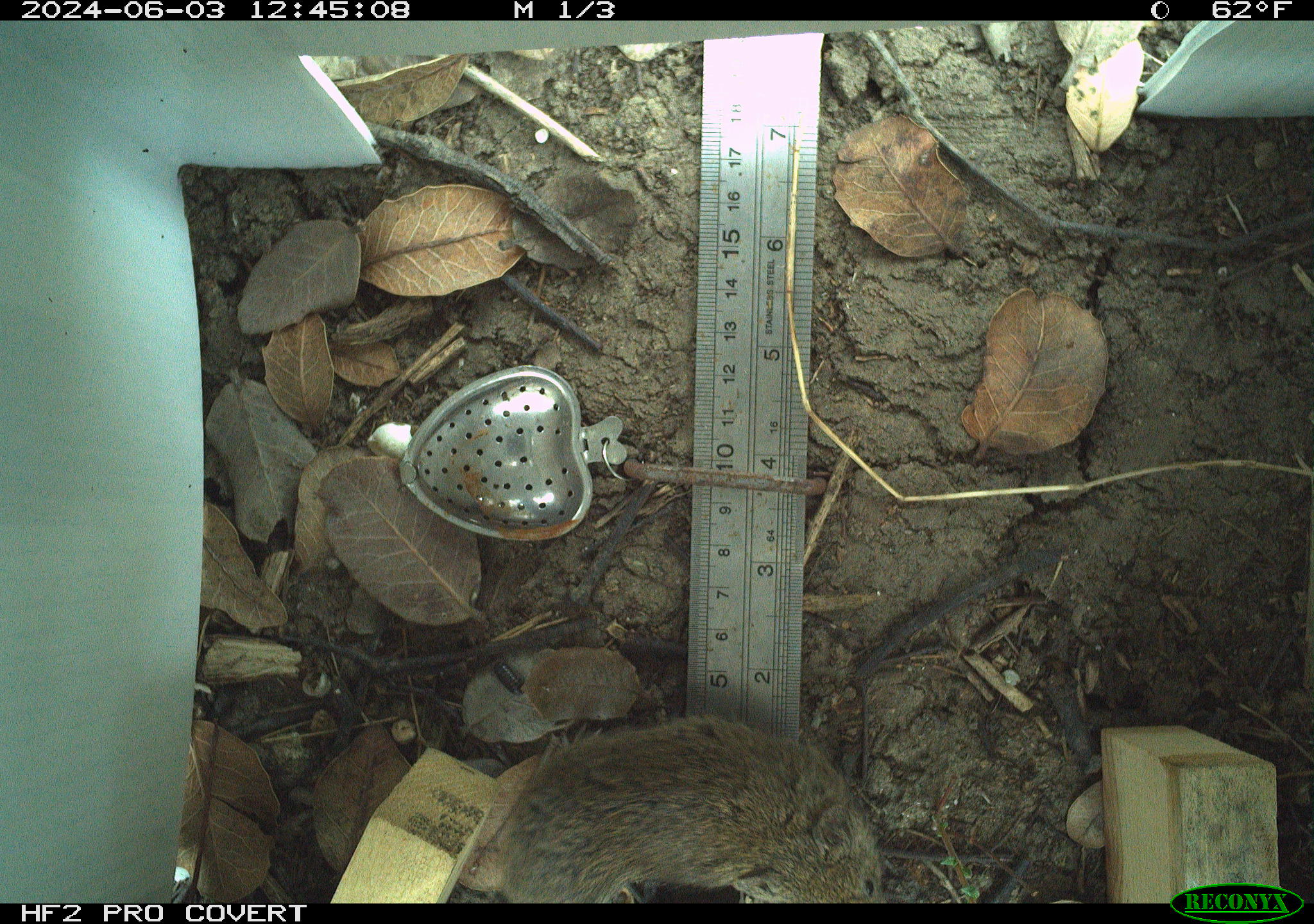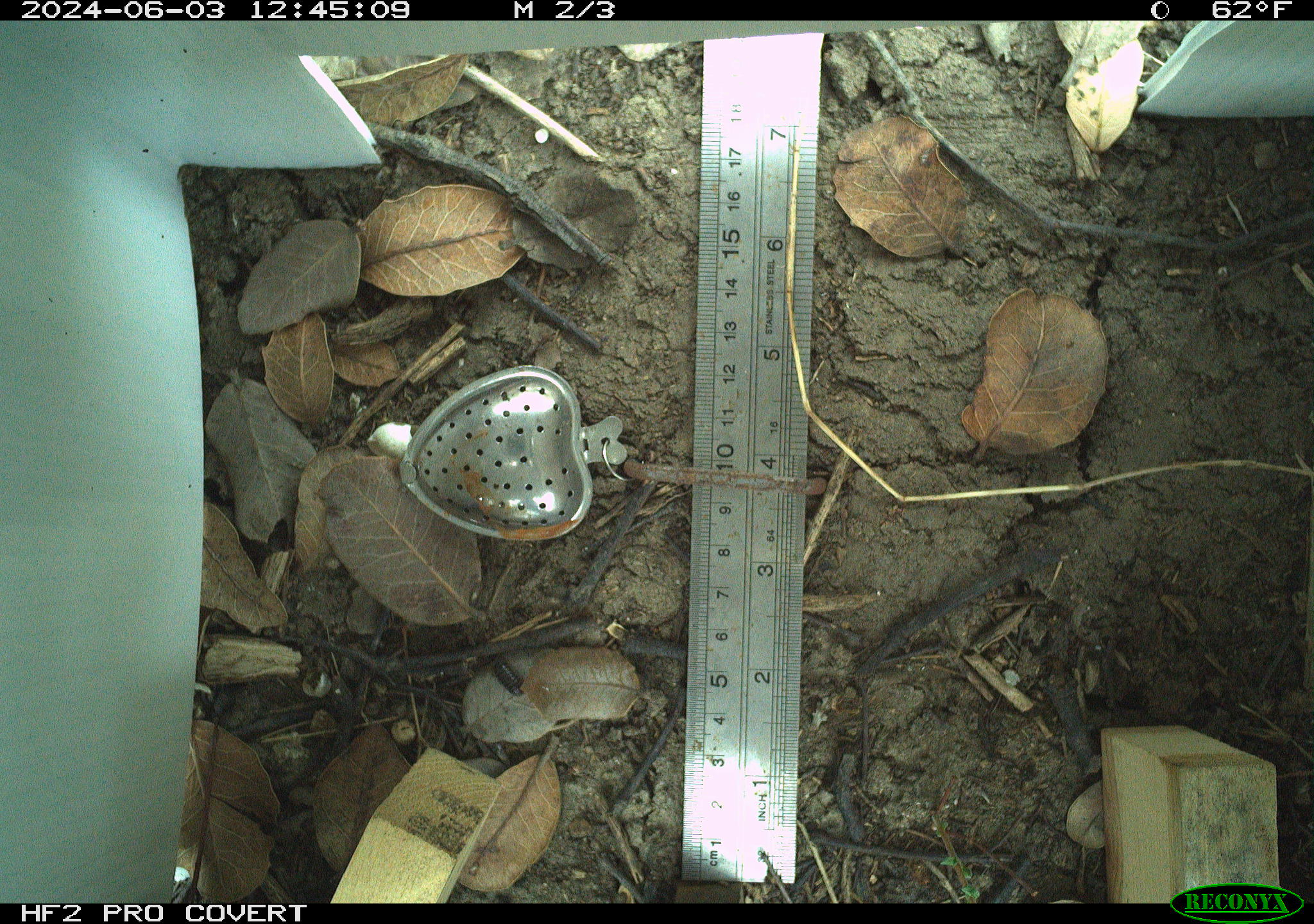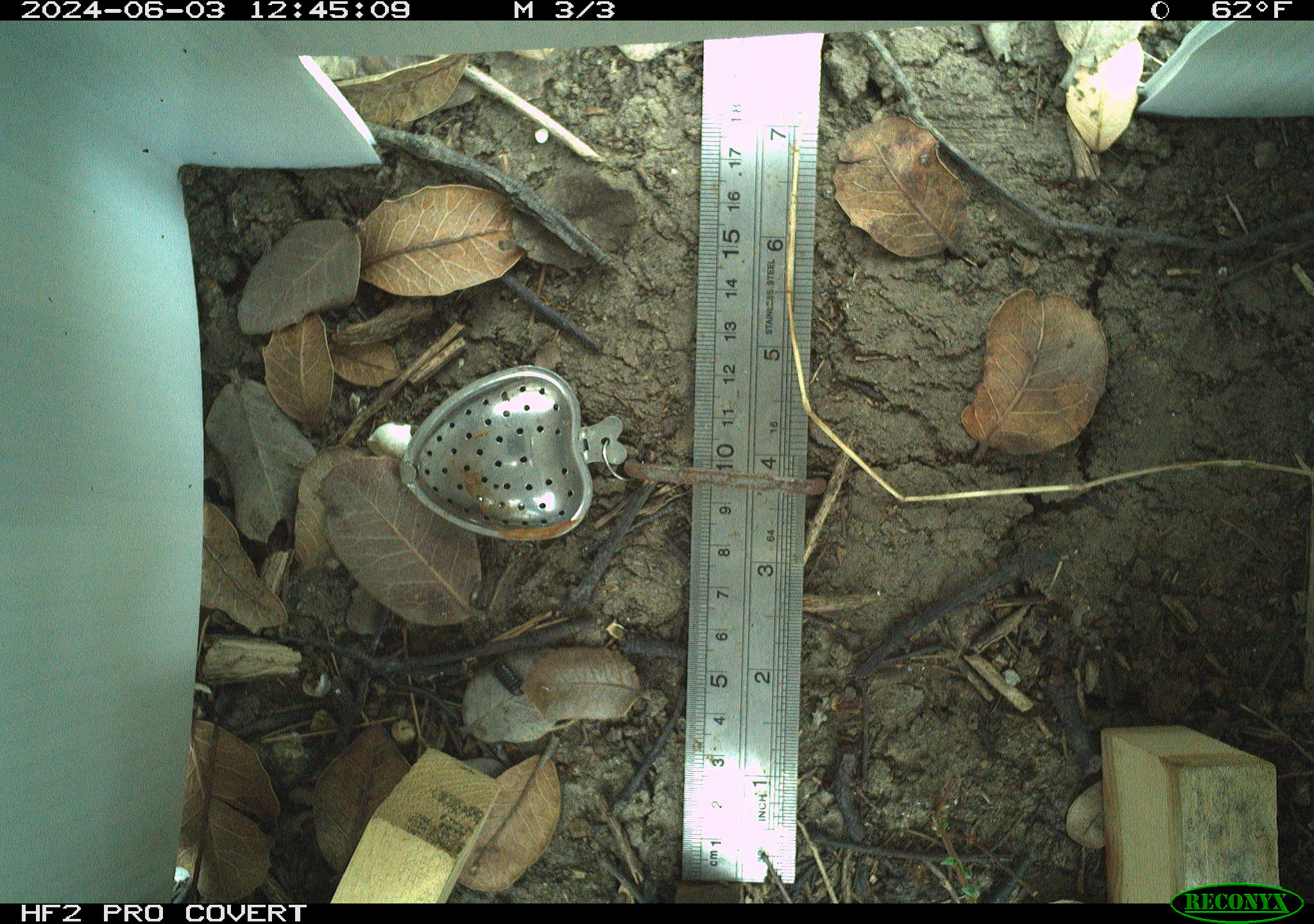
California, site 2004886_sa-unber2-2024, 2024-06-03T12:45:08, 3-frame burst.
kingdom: Animalia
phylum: Chordata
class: Mammalia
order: Rodentia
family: Cricetidae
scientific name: Arvicolinae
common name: voles, lemmings, and muskrats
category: arvicolinae subfamily